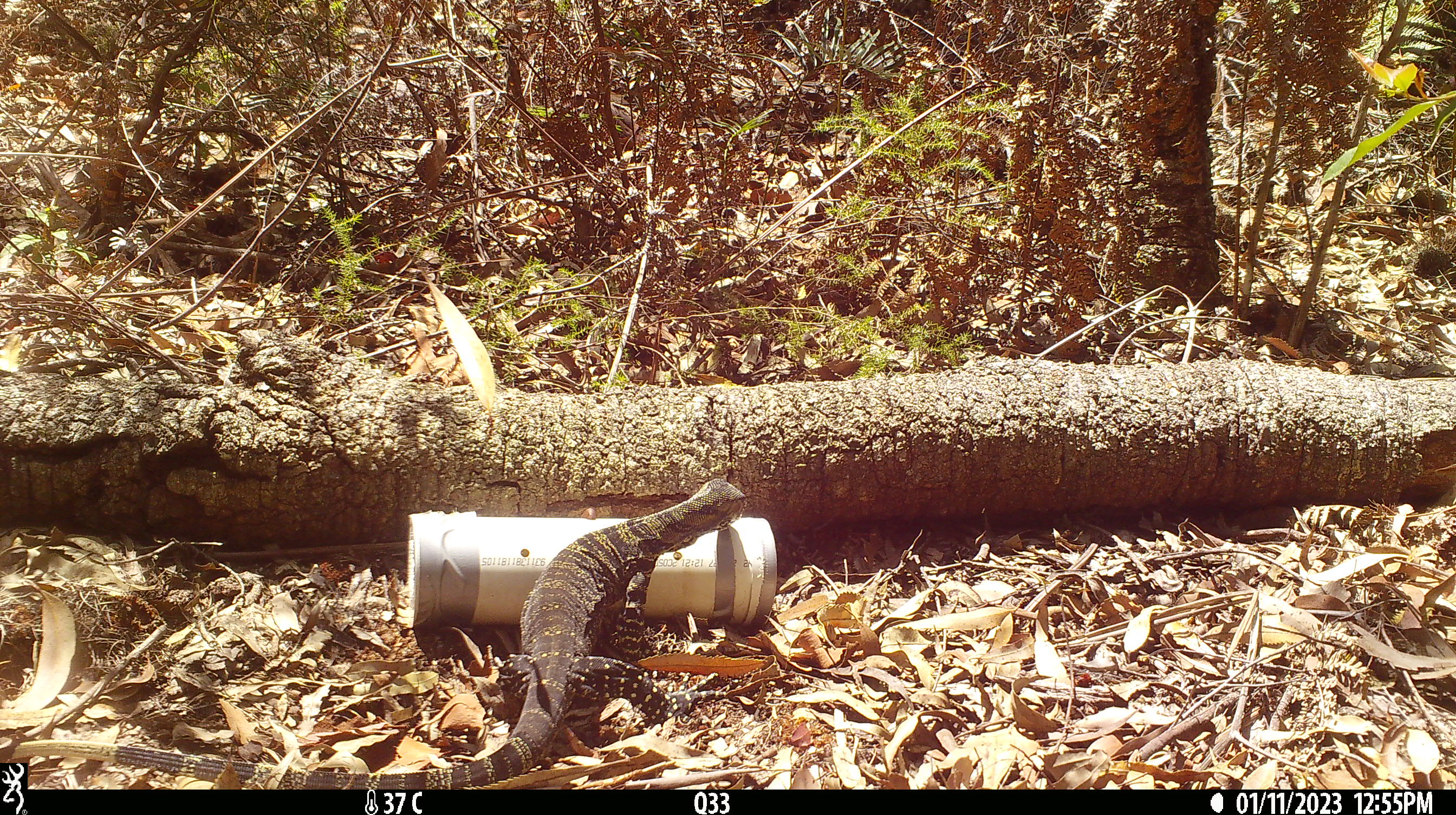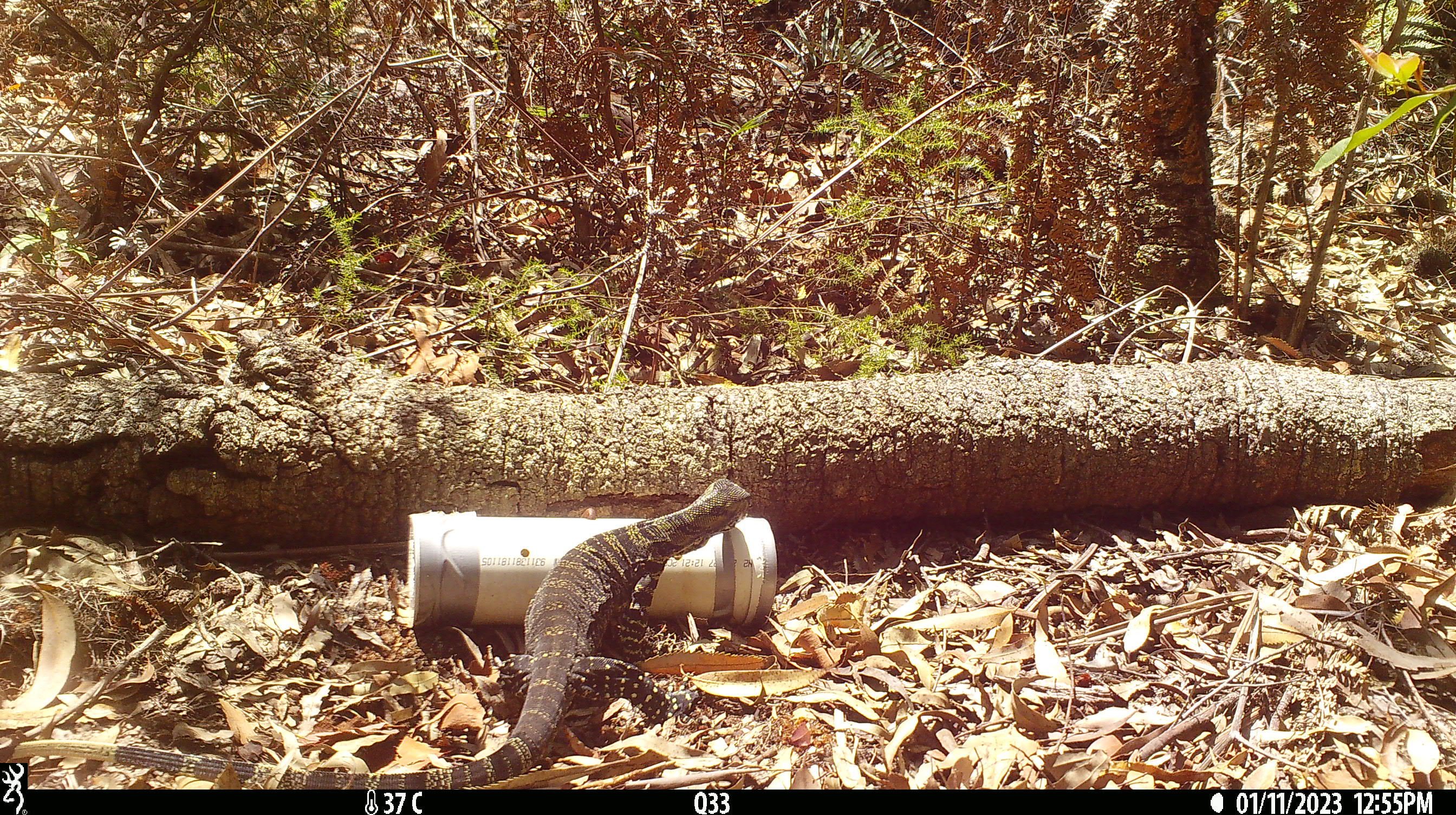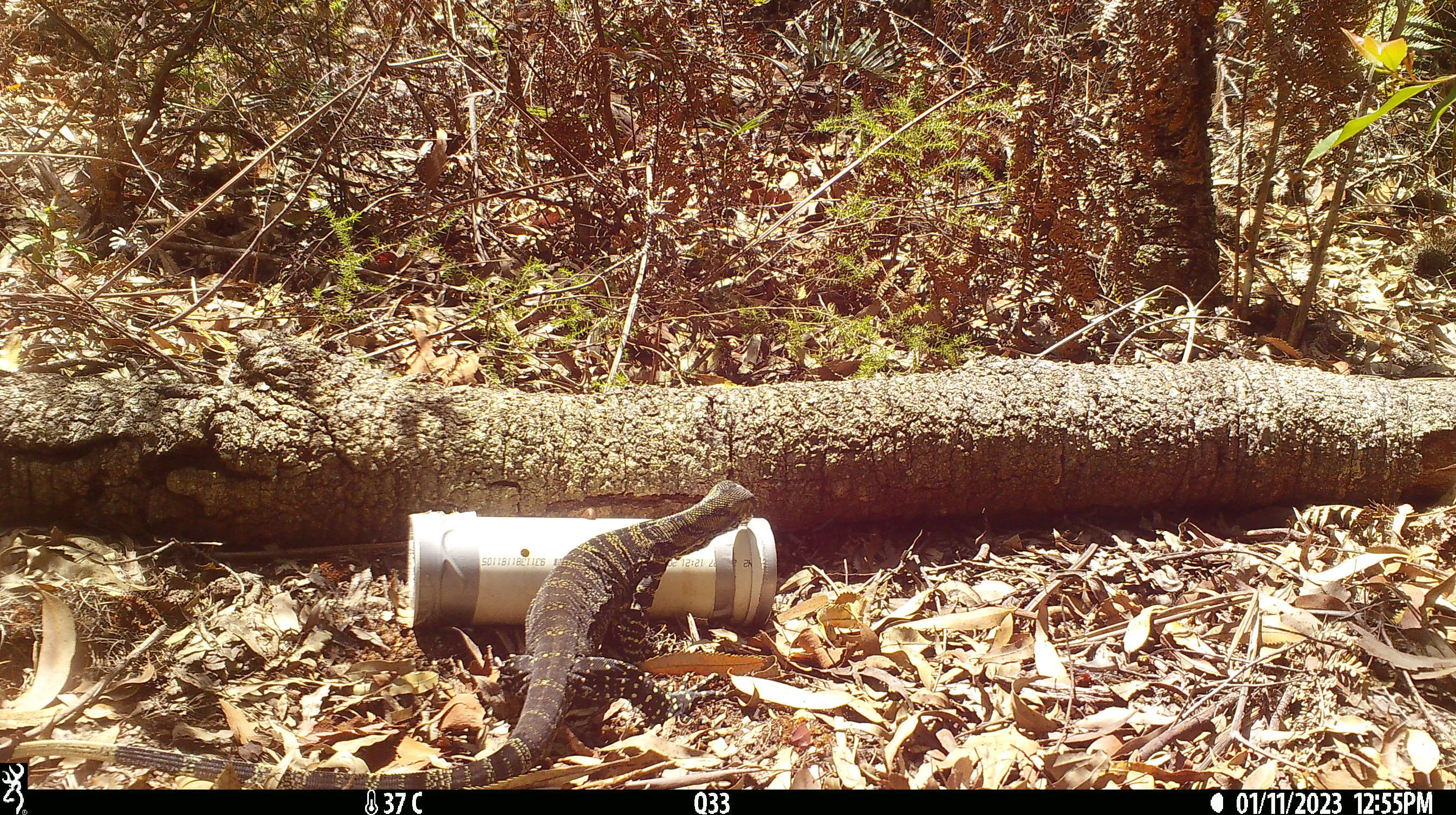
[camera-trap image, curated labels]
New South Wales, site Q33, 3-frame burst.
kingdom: Animalia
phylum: Chordata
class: Reptilia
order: Squamata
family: Varanidae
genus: Varanus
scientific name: Varanus varius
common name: lace monitor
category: goanna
Goanna (lace monitor) (Varanus varius).